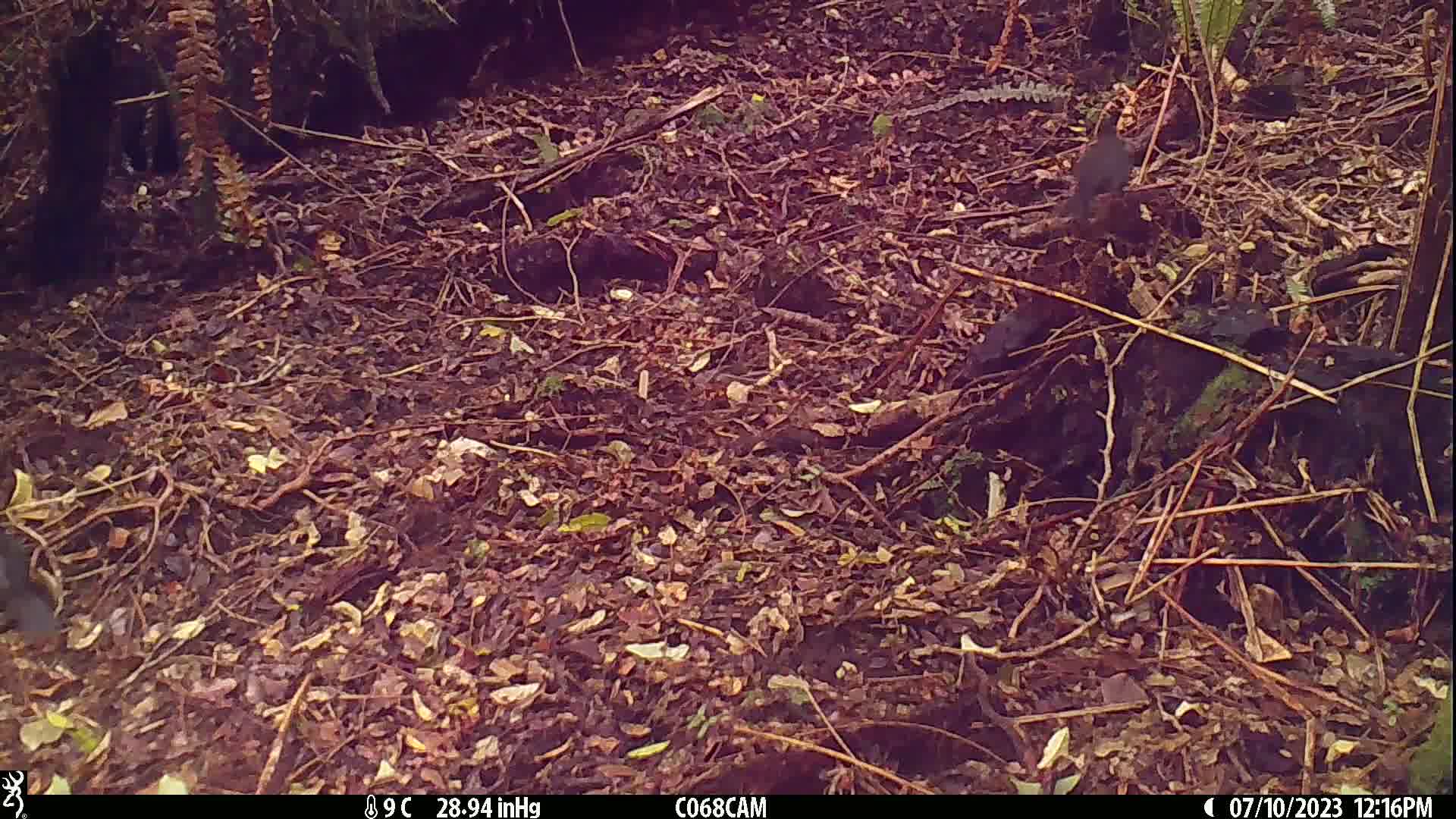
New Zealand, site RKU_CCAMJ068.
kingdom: Animalia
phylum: Chordata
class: Aves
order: Passeriformes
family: Turdidae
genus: Turdus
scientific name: Turdus merula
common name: eurasian blackbird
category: blackbird